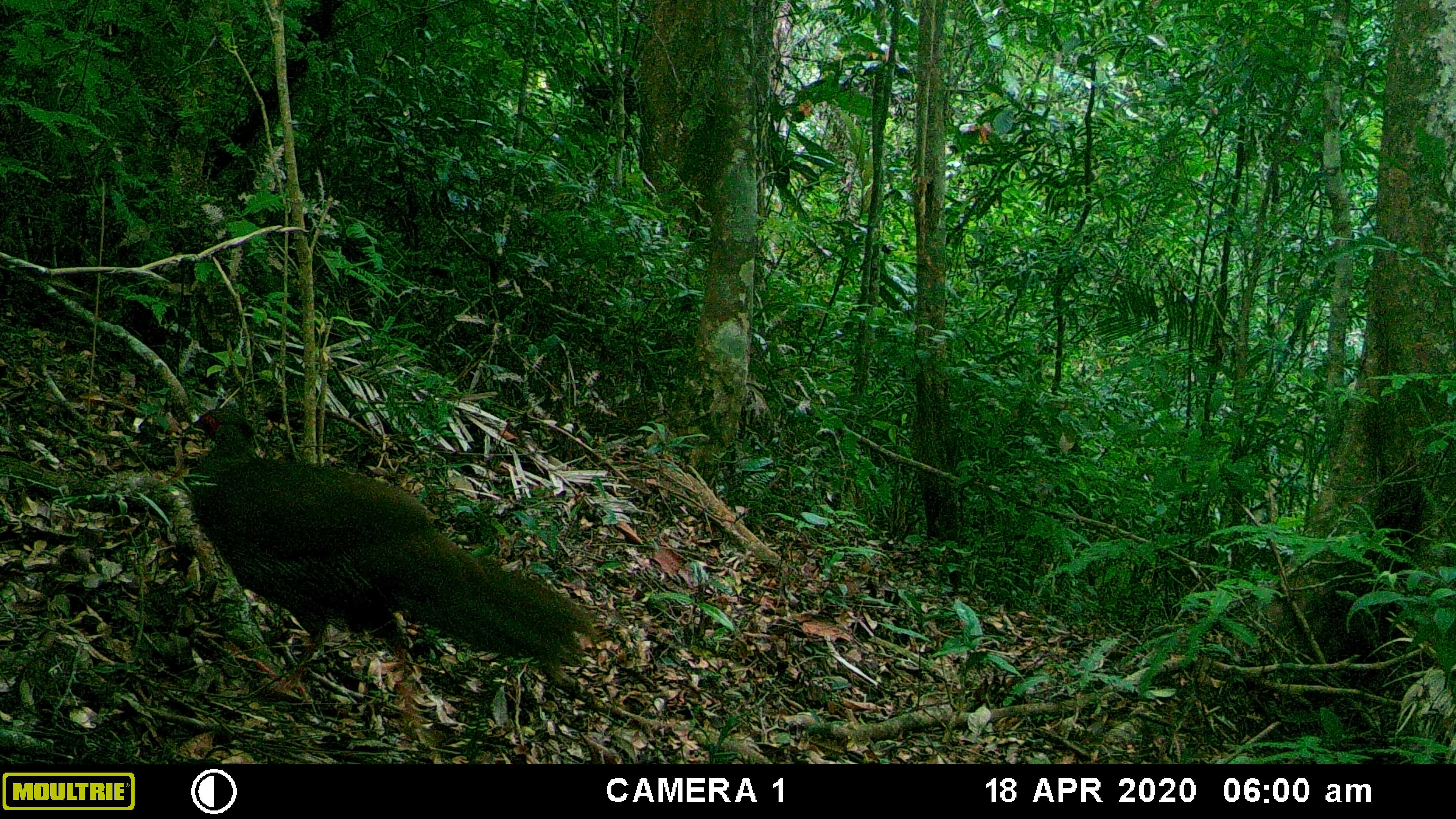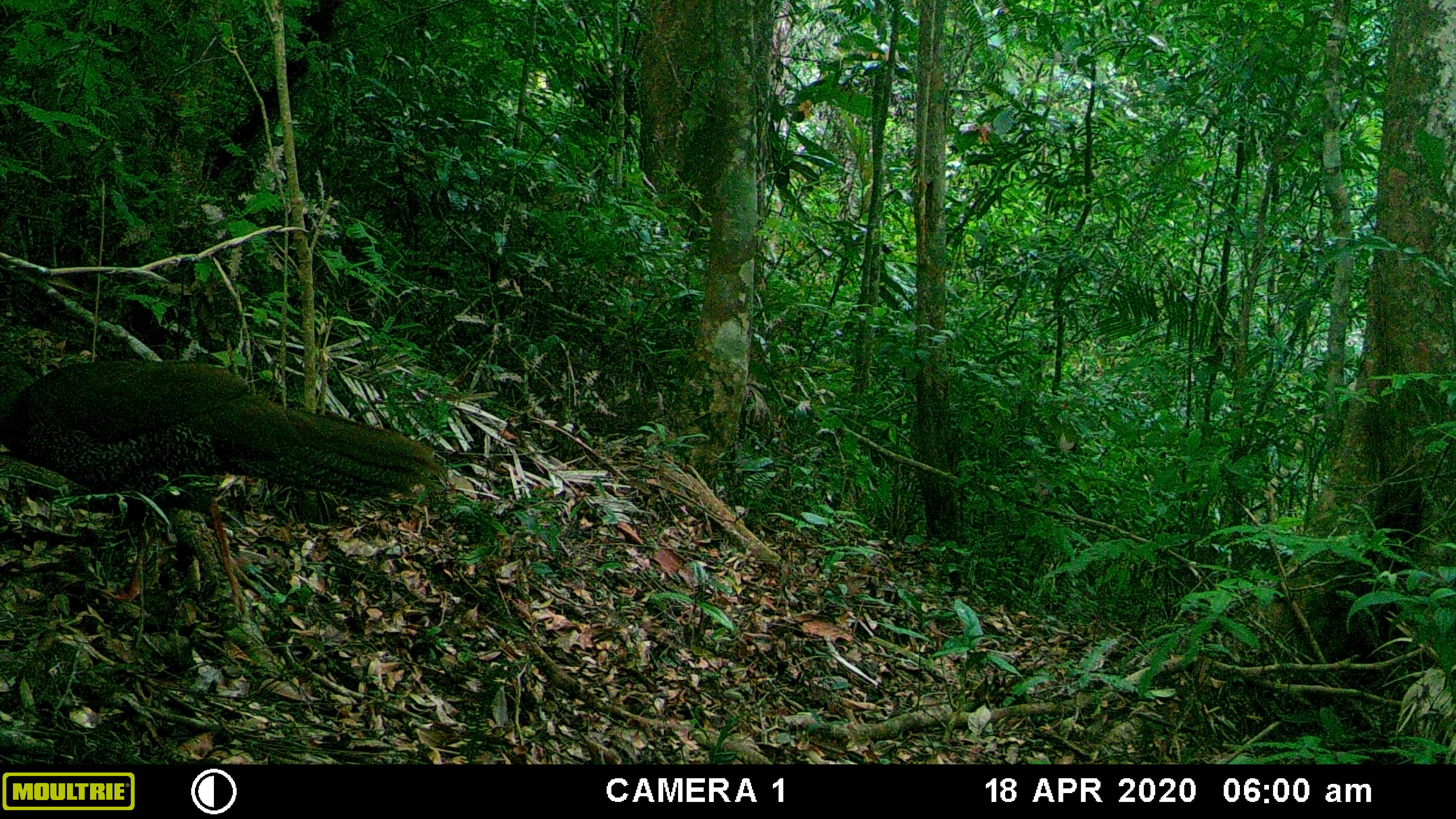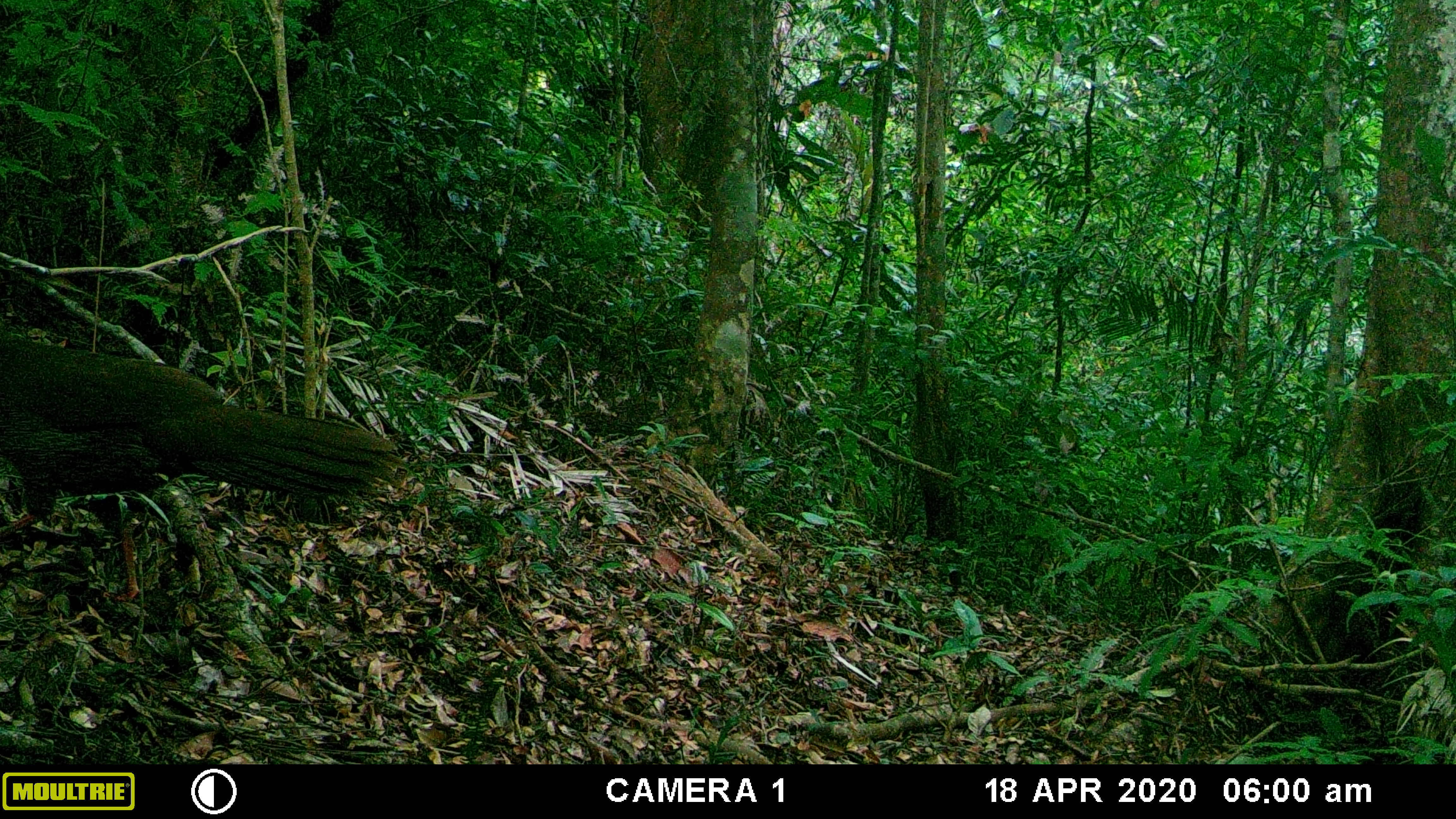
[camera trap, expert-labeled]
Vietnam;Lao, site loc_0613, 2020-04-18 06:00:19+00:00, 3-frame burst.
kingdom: Animalia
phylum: Chordata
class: Aves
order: Galliformes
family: Phasianidae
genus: Lophura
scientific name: Lophura nycthemera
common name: silver pheasant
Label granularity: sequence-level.